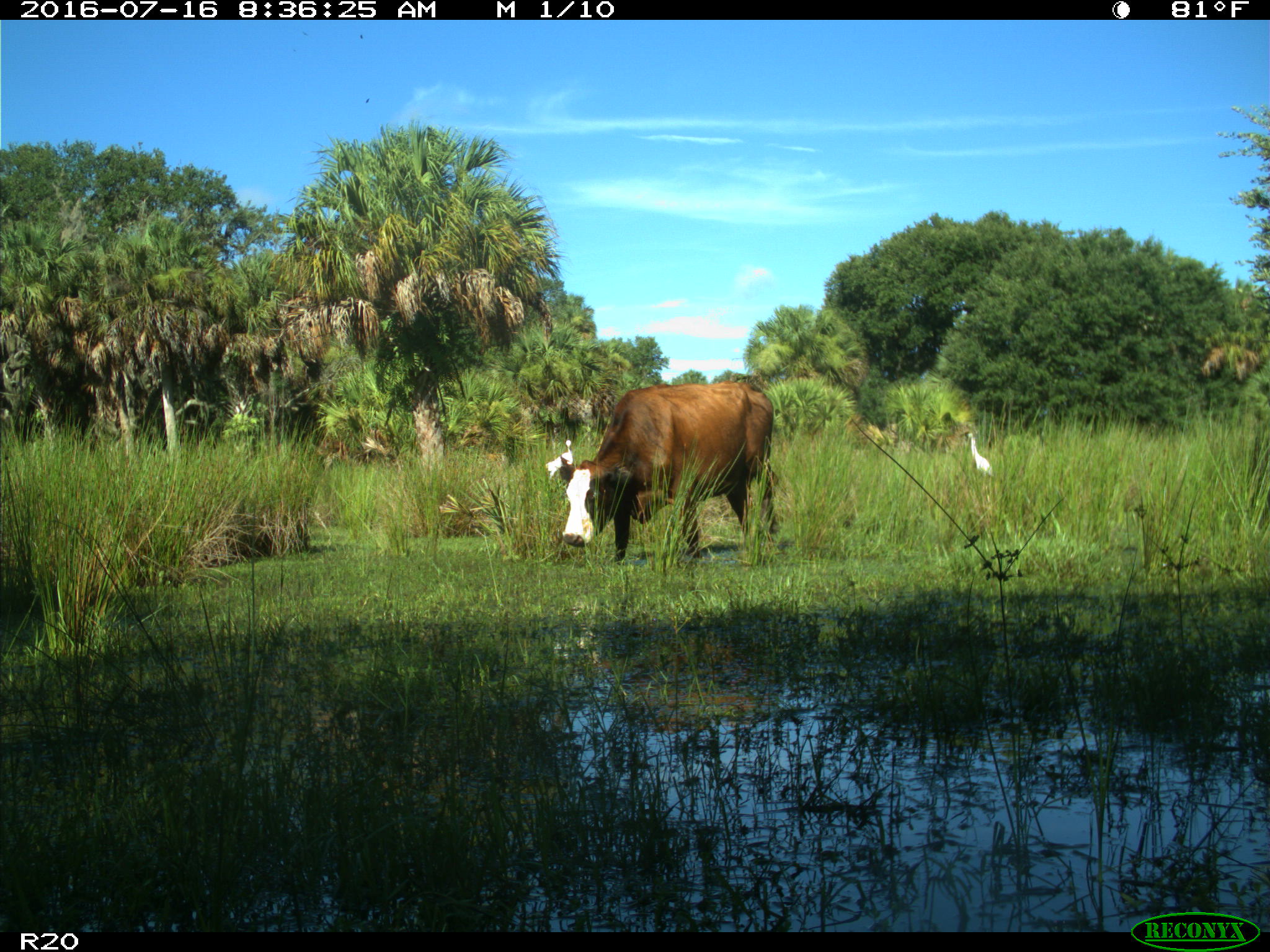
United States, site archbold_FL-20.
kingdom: Animalia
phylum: Chordata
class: Mammalia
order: Artiodactyla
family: Bovidae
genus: Bos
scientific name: Bos taurus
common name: domestic cow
Bos taurus (domestic cow).